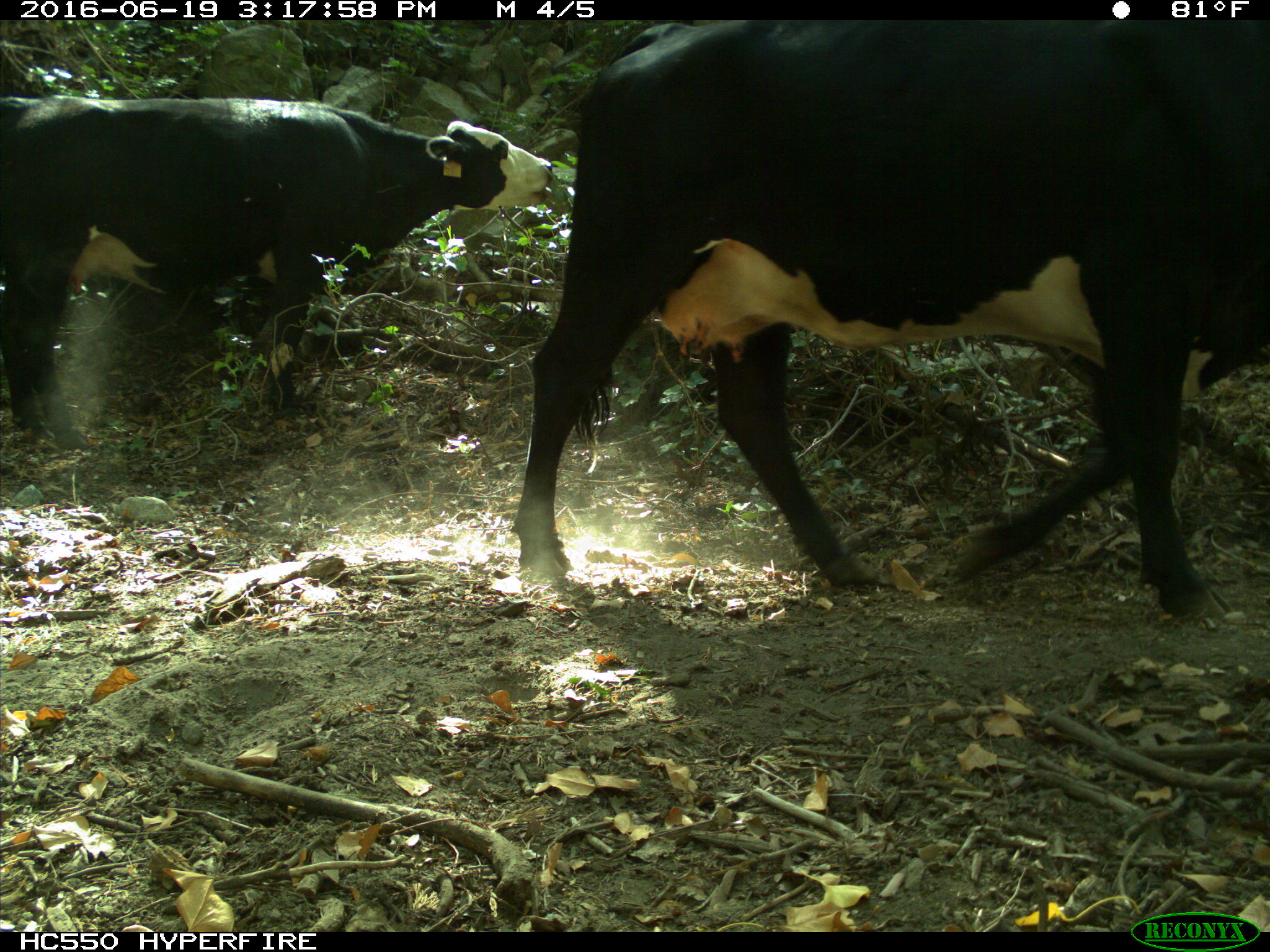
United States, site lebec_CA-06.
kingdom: Animalia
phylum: Chordata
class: Mammalia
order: Artiodactyla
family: Bovidae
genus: Bos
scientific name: Bos taurus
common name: domestic cow